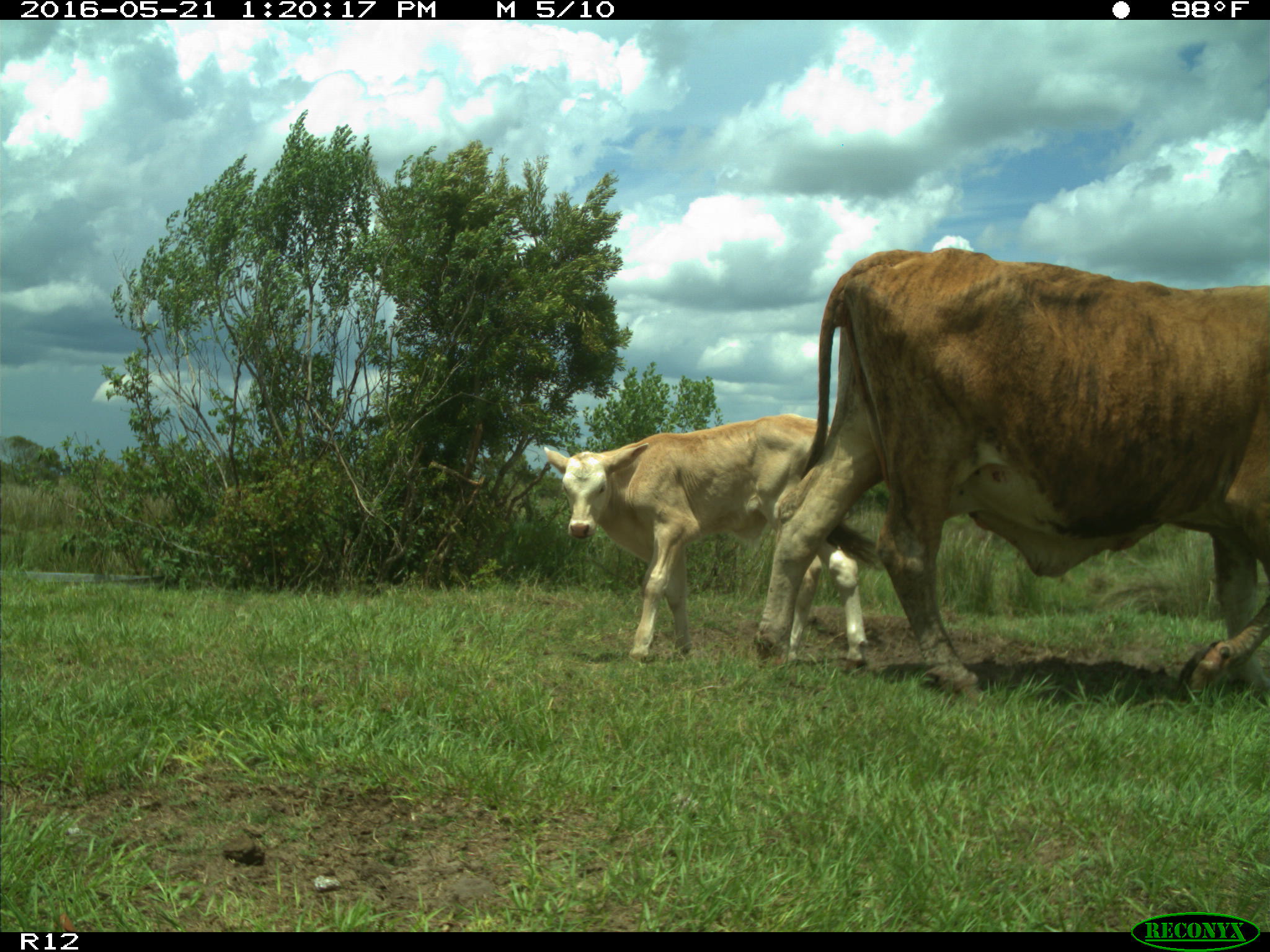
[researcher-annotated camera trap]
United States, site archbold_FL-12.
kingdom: Animalia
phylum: Chordata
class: Mammalia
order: Artiodactyla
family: Bovidae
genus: Bos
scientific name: Bos taurus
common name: domestic cow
Bos taurus (domestic cow).